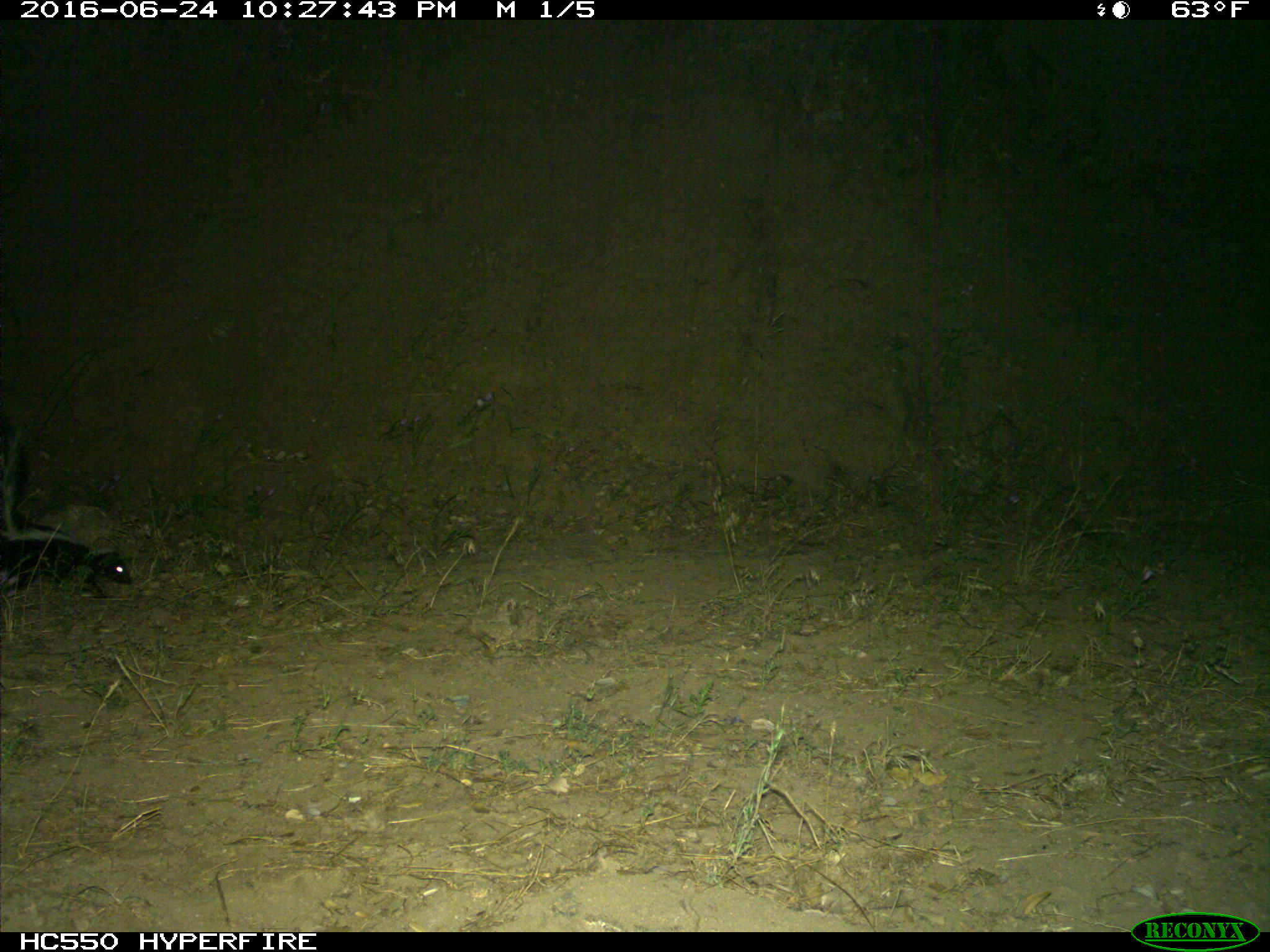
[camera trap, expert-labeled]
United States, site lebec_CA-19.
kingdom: Animalia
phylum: Chordata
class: Mammalia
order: Carnivora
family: Mephitidae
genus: Mephitis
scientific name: Mephitis mephitis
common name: striped skunk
Mephitis mephitis (striped skunk).